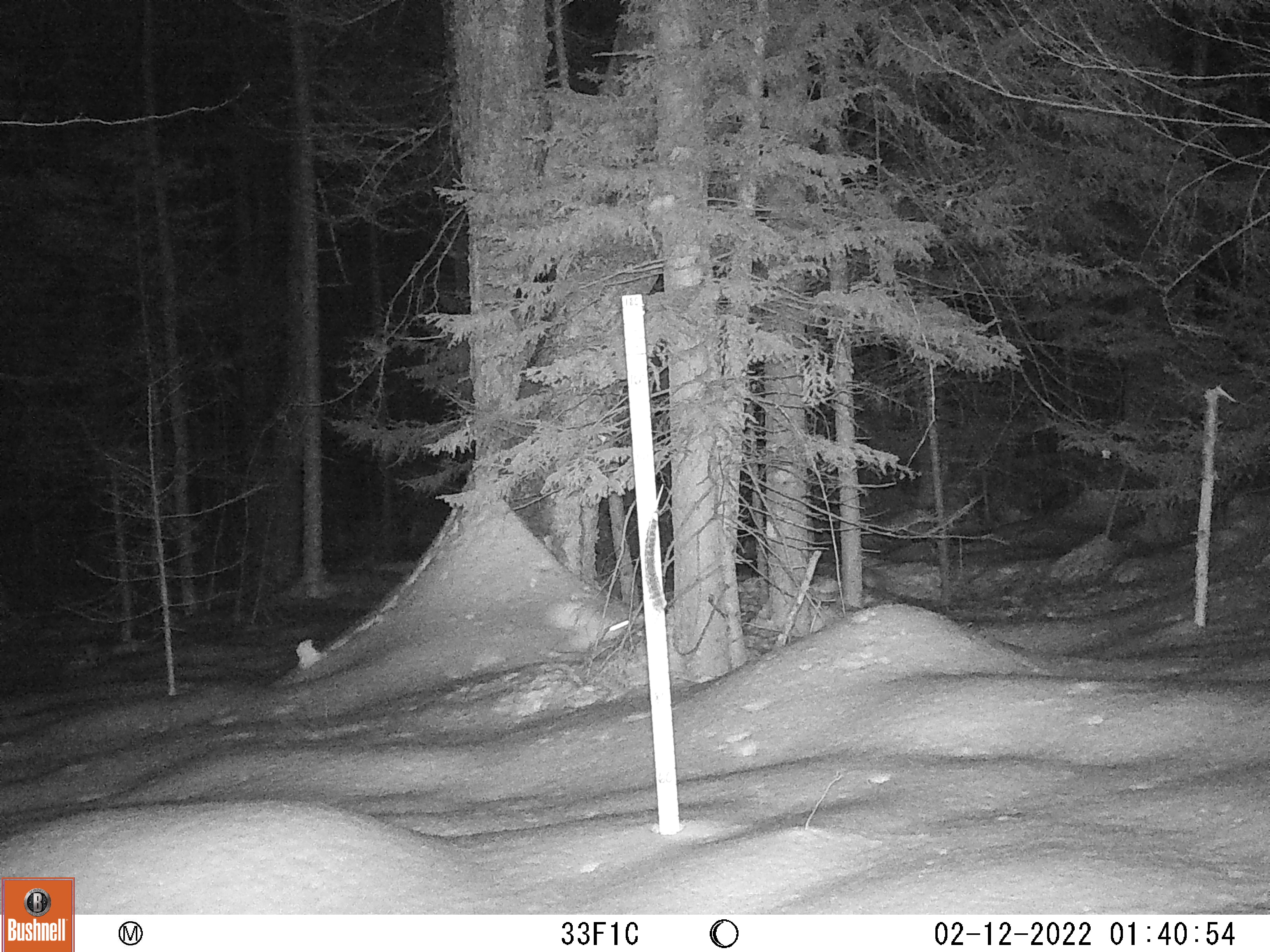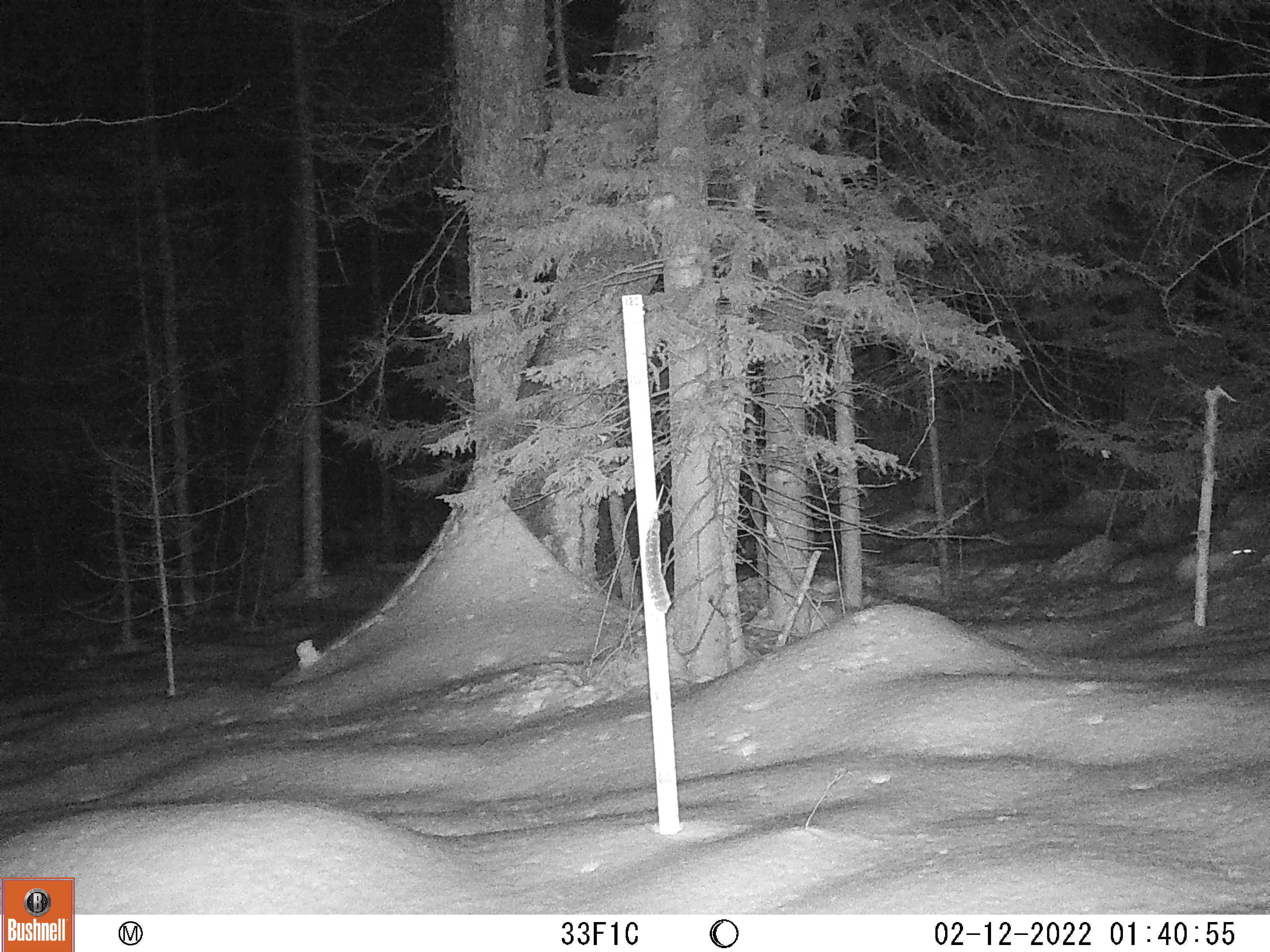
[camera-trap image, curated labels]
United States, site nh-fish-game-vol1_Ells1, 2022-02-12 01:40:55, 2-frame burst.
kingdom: Animalia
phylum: Chordata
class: Mammalia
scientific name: Mammalia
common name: mammal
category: mammal sp.